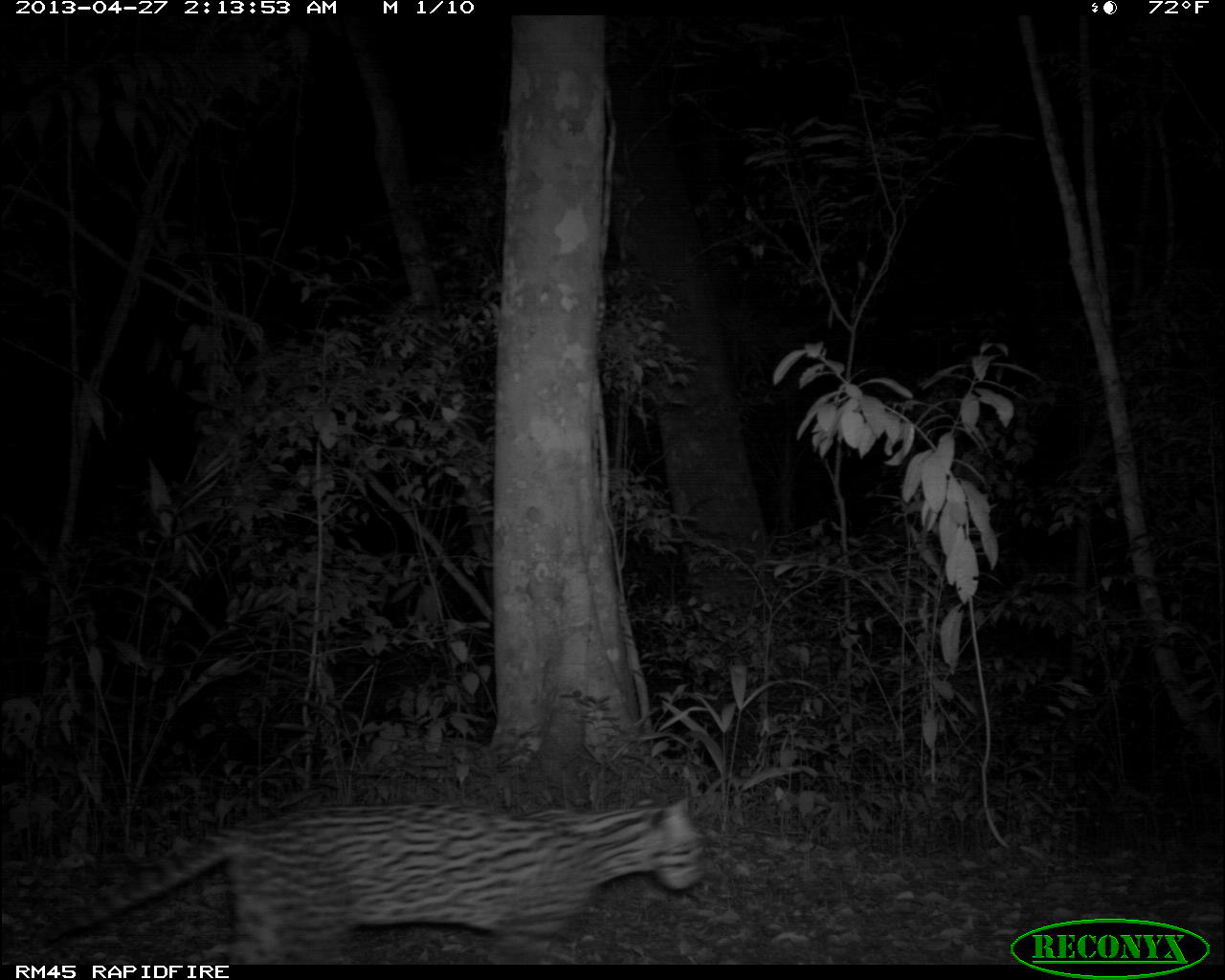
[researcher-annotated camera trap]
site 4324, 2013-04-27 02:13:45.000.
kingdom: Animalia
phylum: Chordata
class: Mammalia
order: Carnivora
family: Felidae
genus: Leopardus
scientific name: Leopardus pardalis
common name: ocelot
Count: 1.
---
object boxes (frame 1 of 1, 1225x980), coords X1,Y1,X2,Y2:
leopardus pardalis: 35,796,710,963